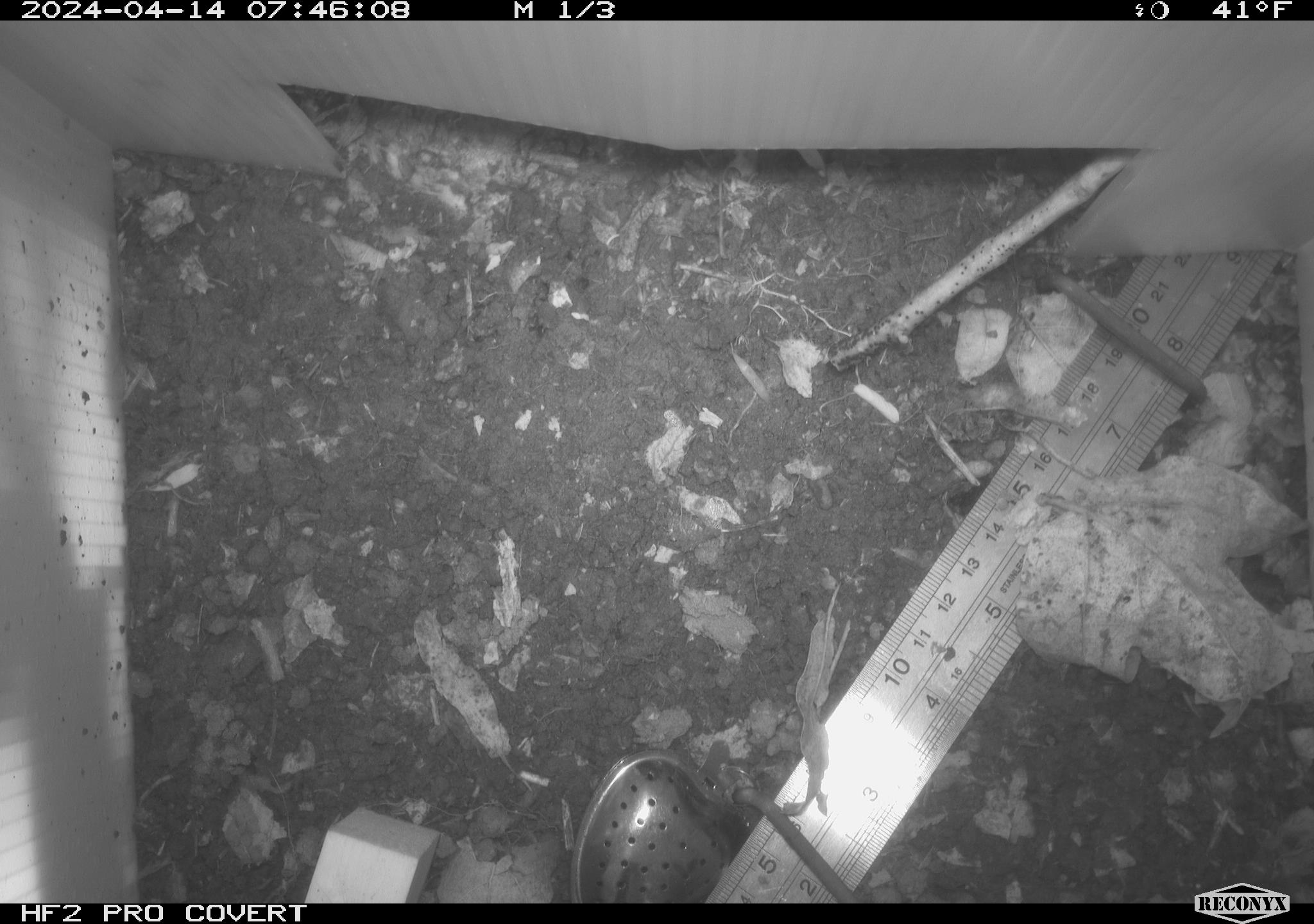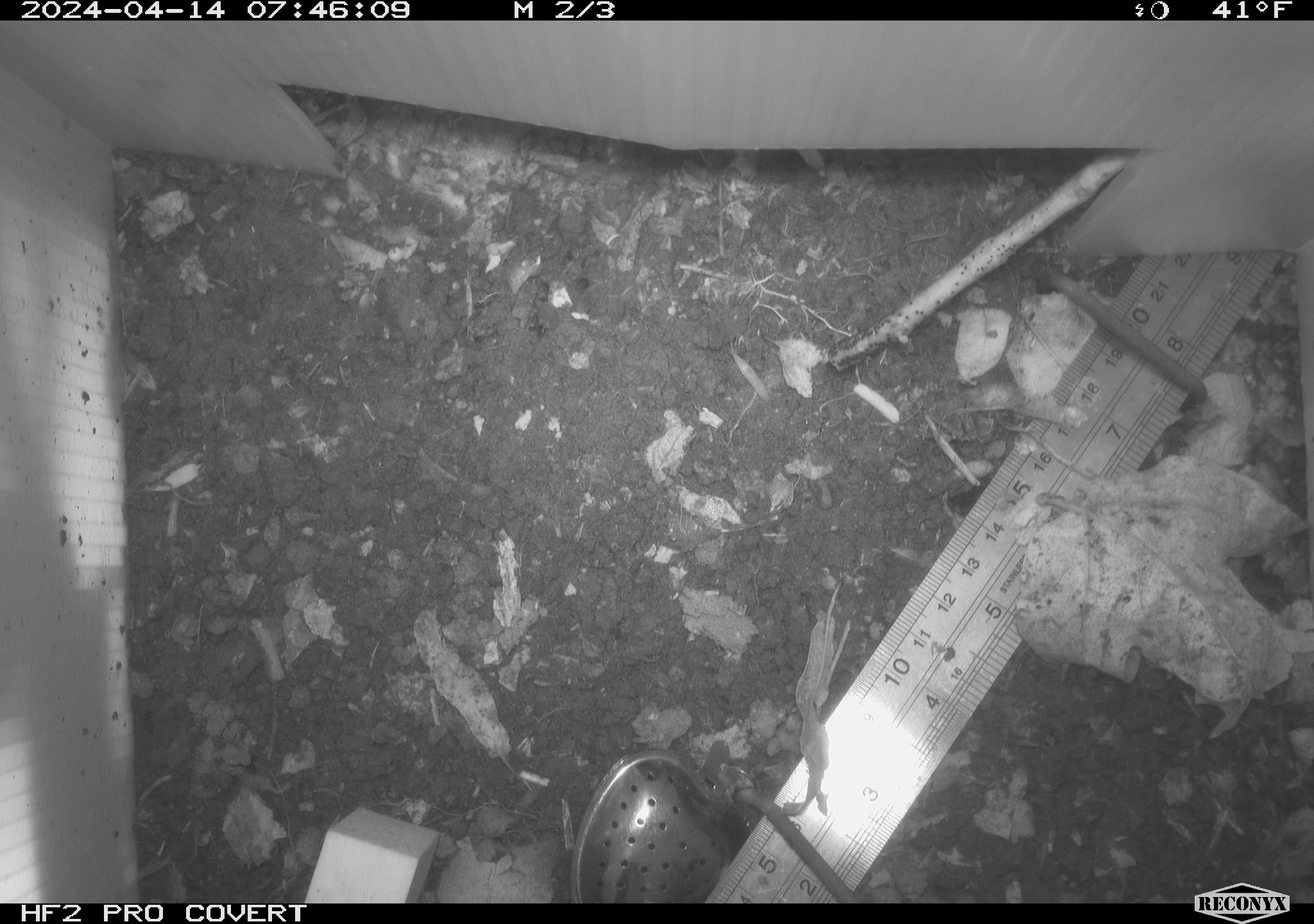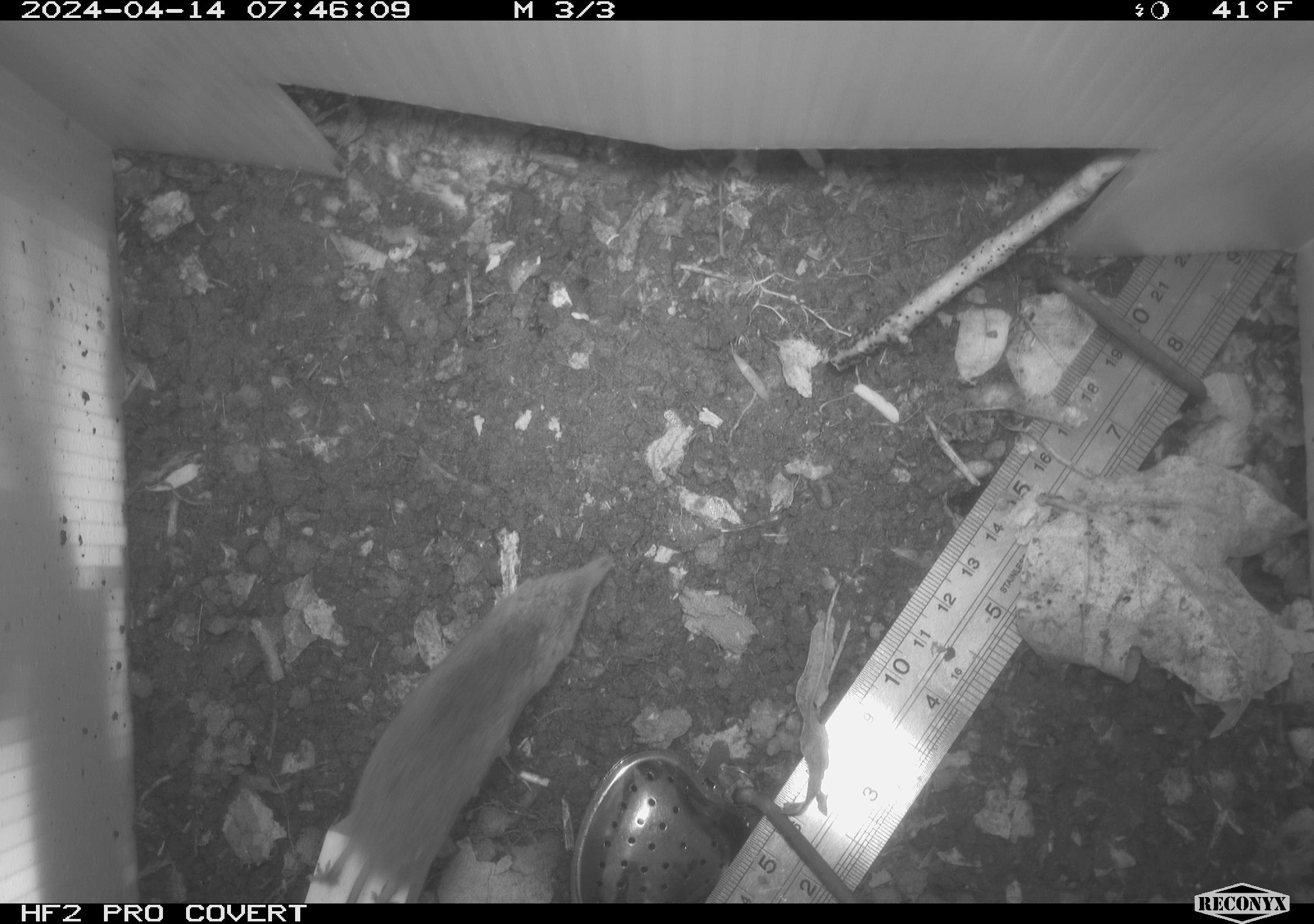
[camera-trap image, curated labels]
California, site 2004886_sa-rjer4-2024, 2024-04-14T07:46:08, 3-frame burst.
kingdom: Animalia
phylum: Chordata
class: Mammalia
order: Eulipotyphla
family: Soricidae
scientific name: Soricidae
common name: shrews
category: soricidae family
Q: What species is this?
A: Soricidae family (shrews) (Soricidae).